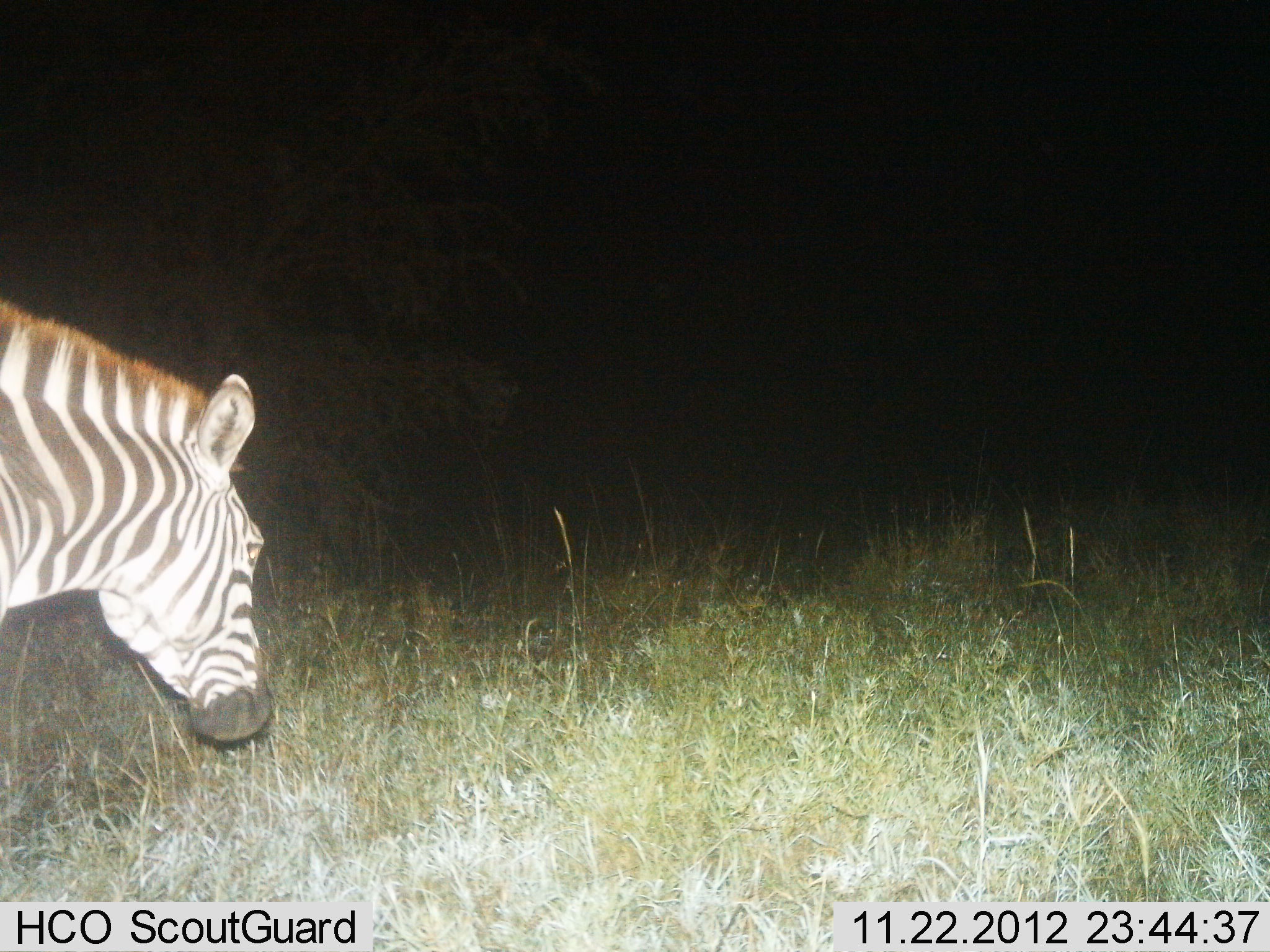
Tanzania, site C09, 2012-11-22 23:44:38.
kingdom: Animalia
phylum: Chordata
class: Mammalia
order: Perissodactyla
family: Equidae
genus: Equus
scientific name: Equus quagga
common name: plains zebra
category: zebra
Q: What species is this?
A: Zebra (plains zebra) (Equus quagga).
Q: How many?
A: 1.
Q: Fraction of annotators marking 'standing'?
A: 40%.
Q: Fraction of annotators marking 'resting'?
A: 10%.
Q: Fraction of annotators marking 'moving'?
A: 50%.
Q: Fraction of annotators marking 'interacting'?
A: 0%.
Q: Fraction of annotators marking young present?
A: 0%.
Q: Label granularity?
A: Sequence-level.